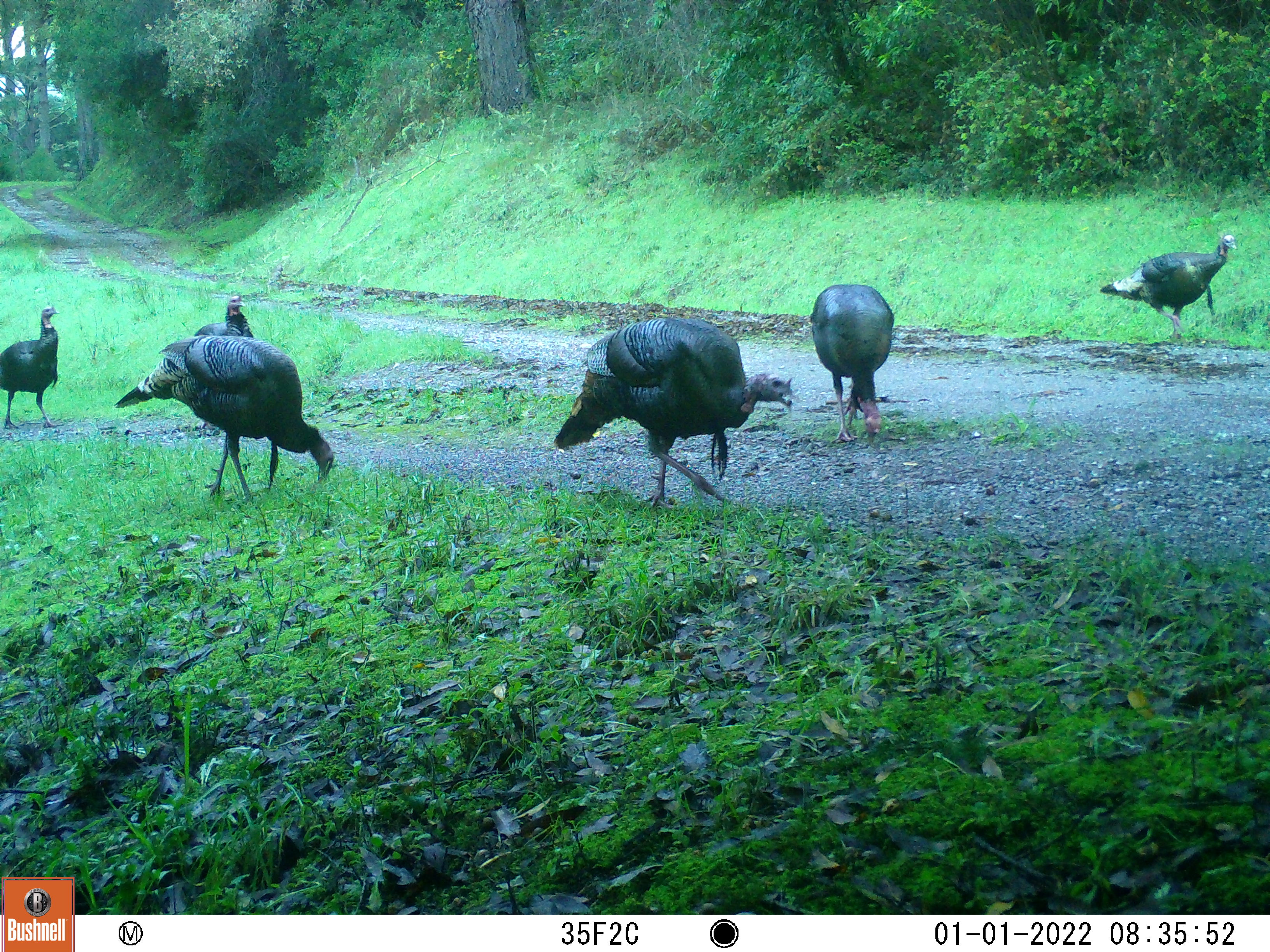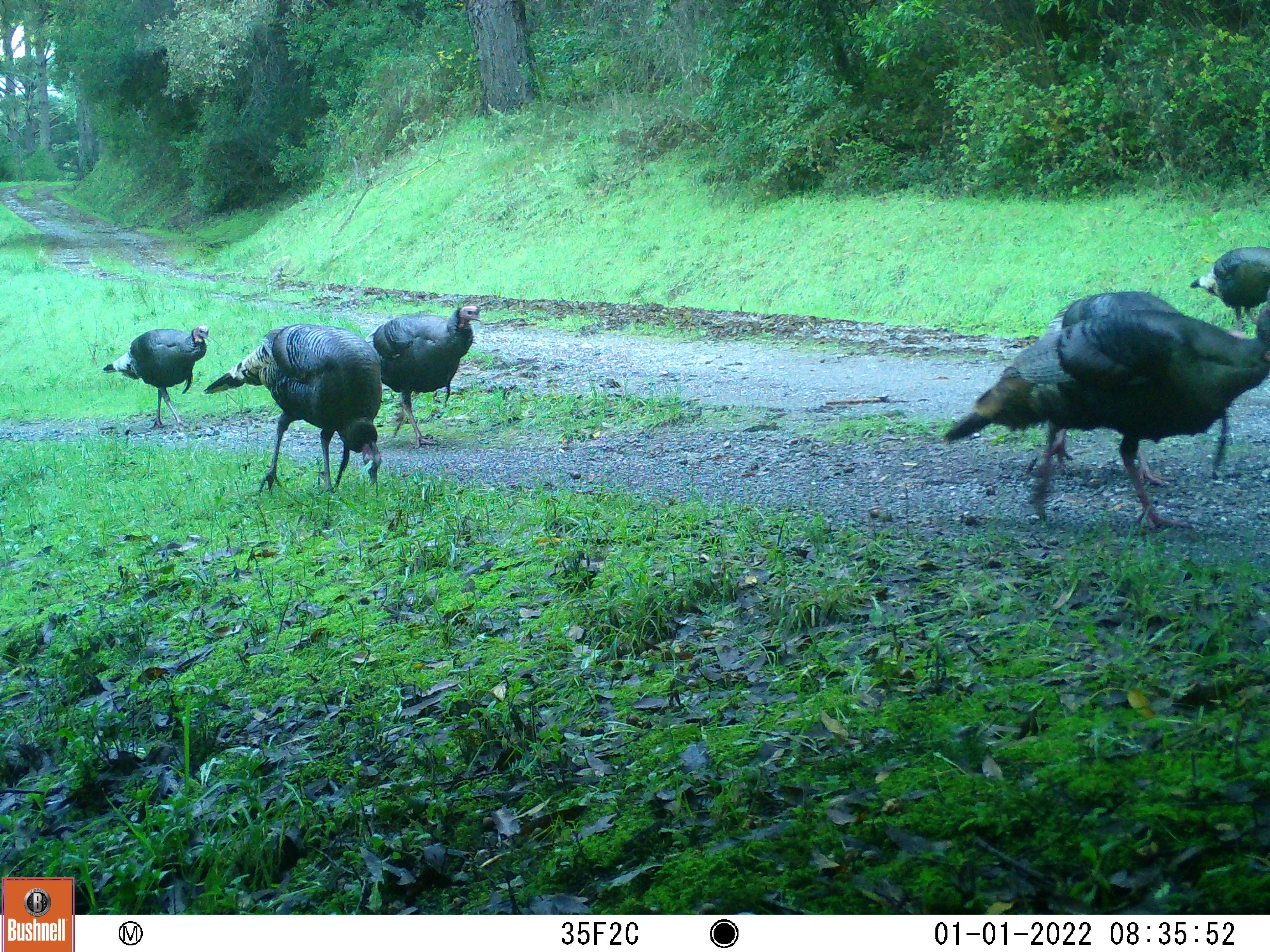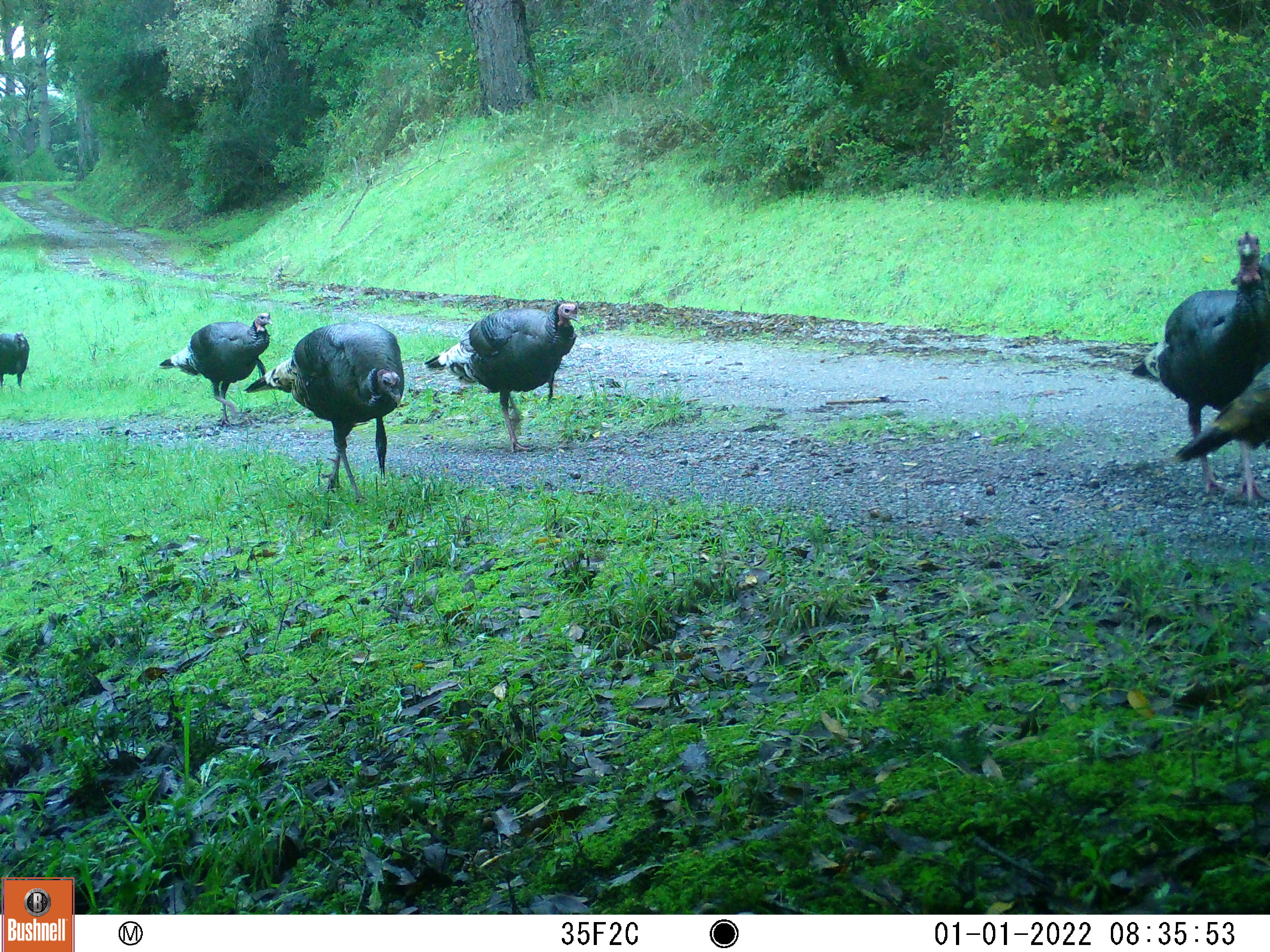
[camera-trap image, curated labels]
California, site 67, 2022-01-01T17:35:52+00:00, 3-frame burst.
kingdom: Animalia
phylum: Chordata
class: Aves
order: Galliformes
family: Phasianidae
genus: Meleagris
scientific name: Meleagris gallopavo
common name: turkey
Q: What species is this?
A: Turkey (Meleagris gallopavo).